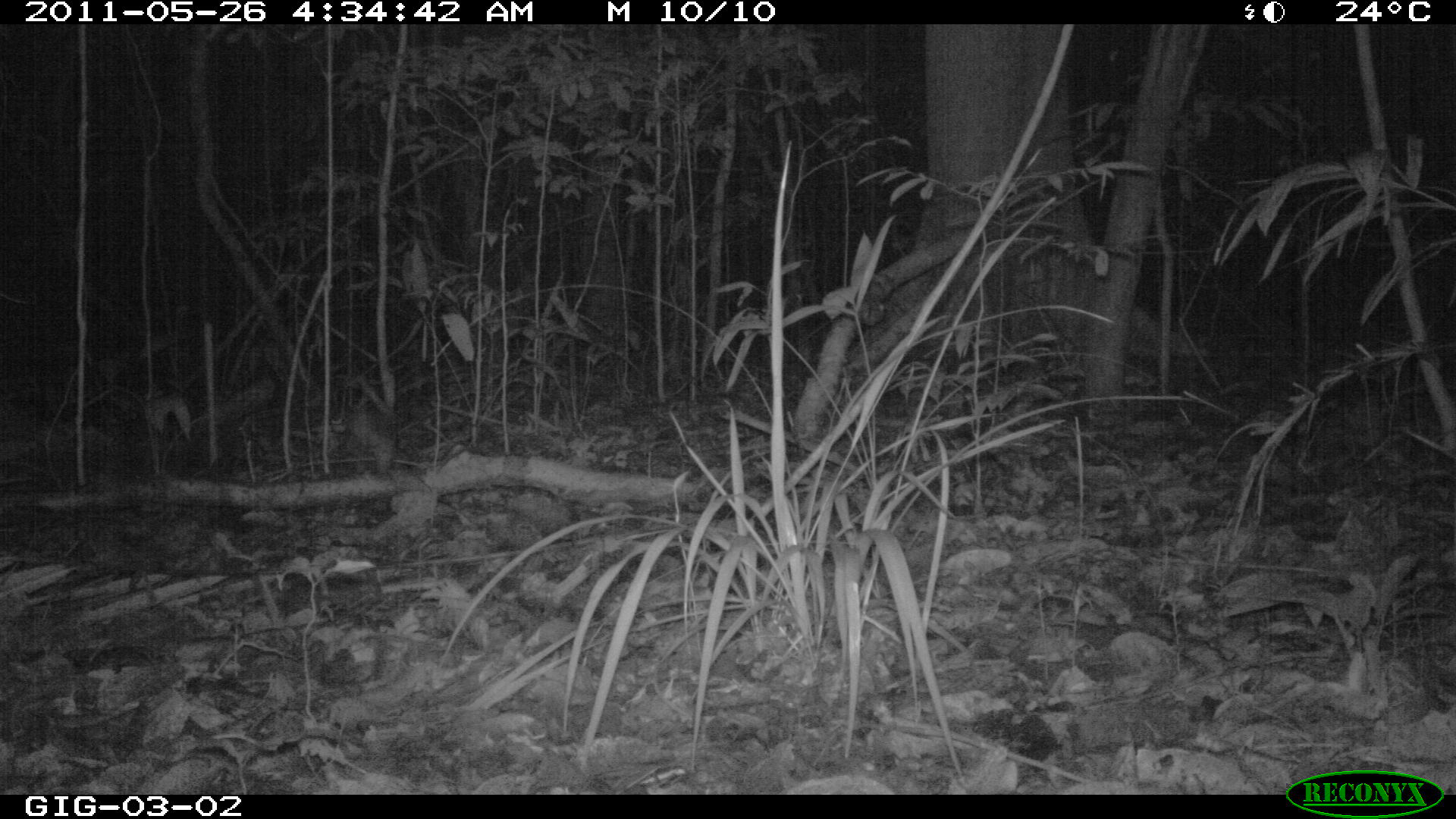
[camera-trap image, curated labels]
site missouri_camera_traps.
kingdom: Animalia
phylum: Chordata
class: Mammalia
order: Didelphimorphia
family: Didelphidae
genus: Didelphis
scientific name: Didelphis marsupialis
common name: common opossum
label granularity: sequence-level